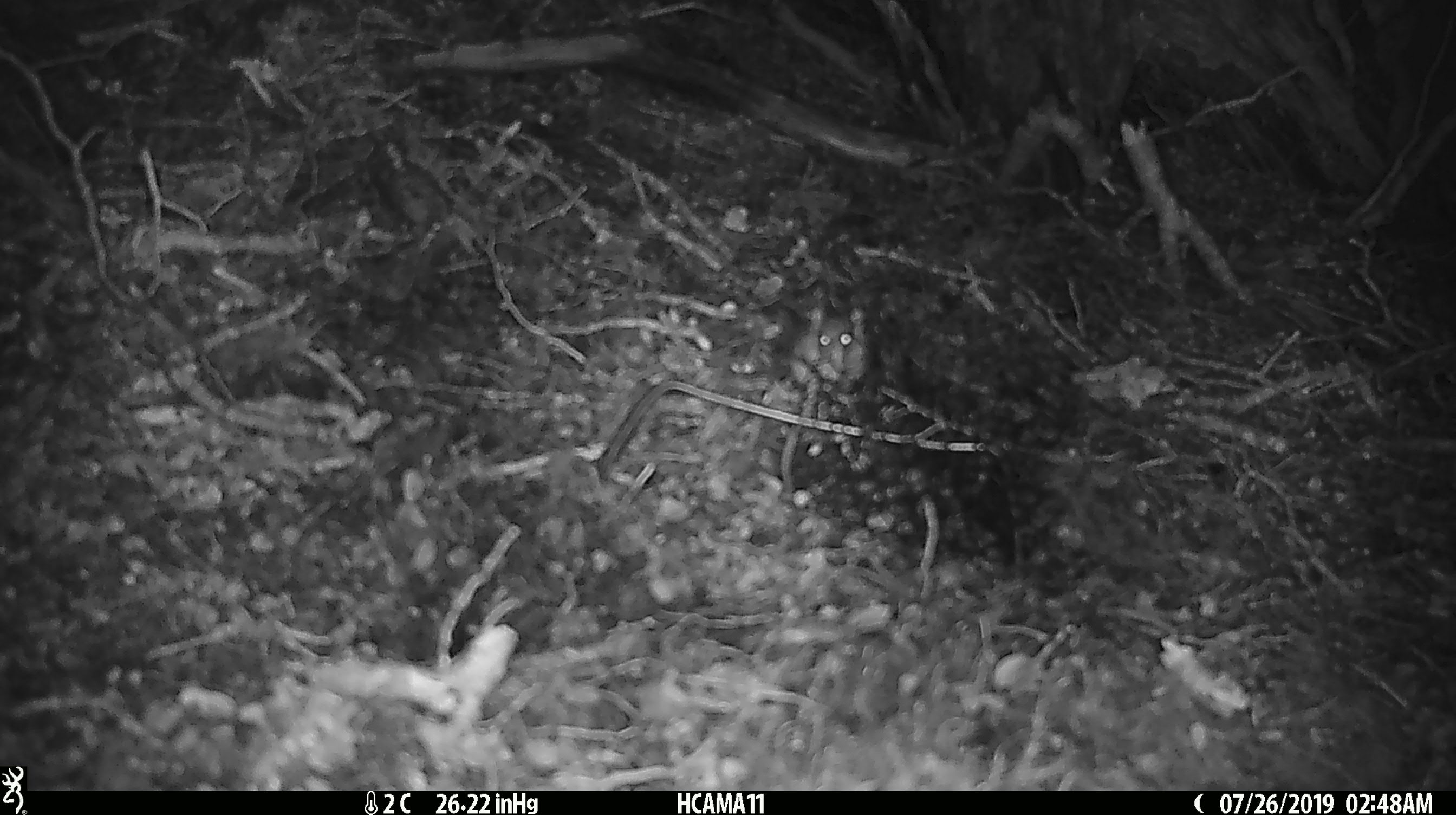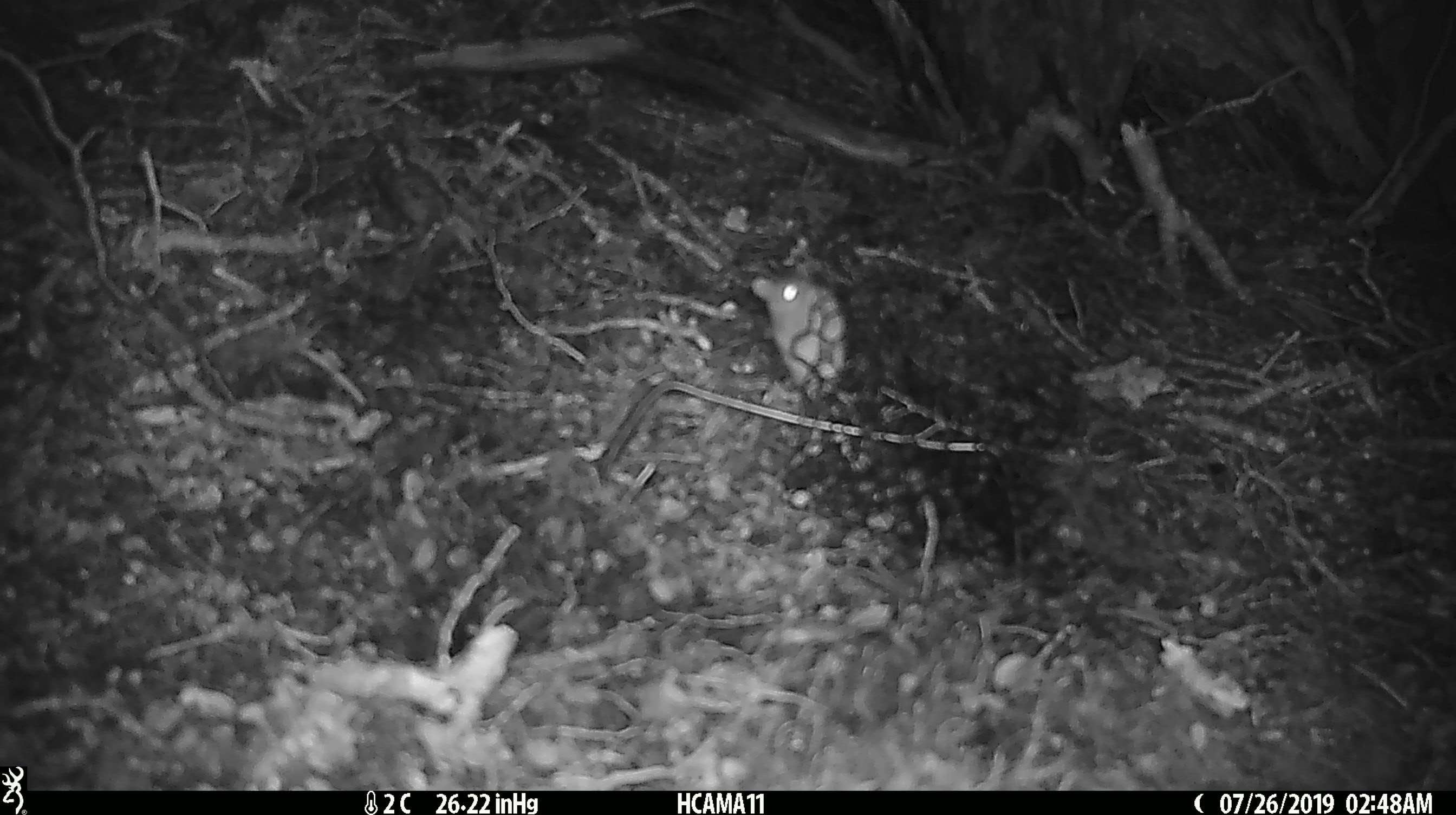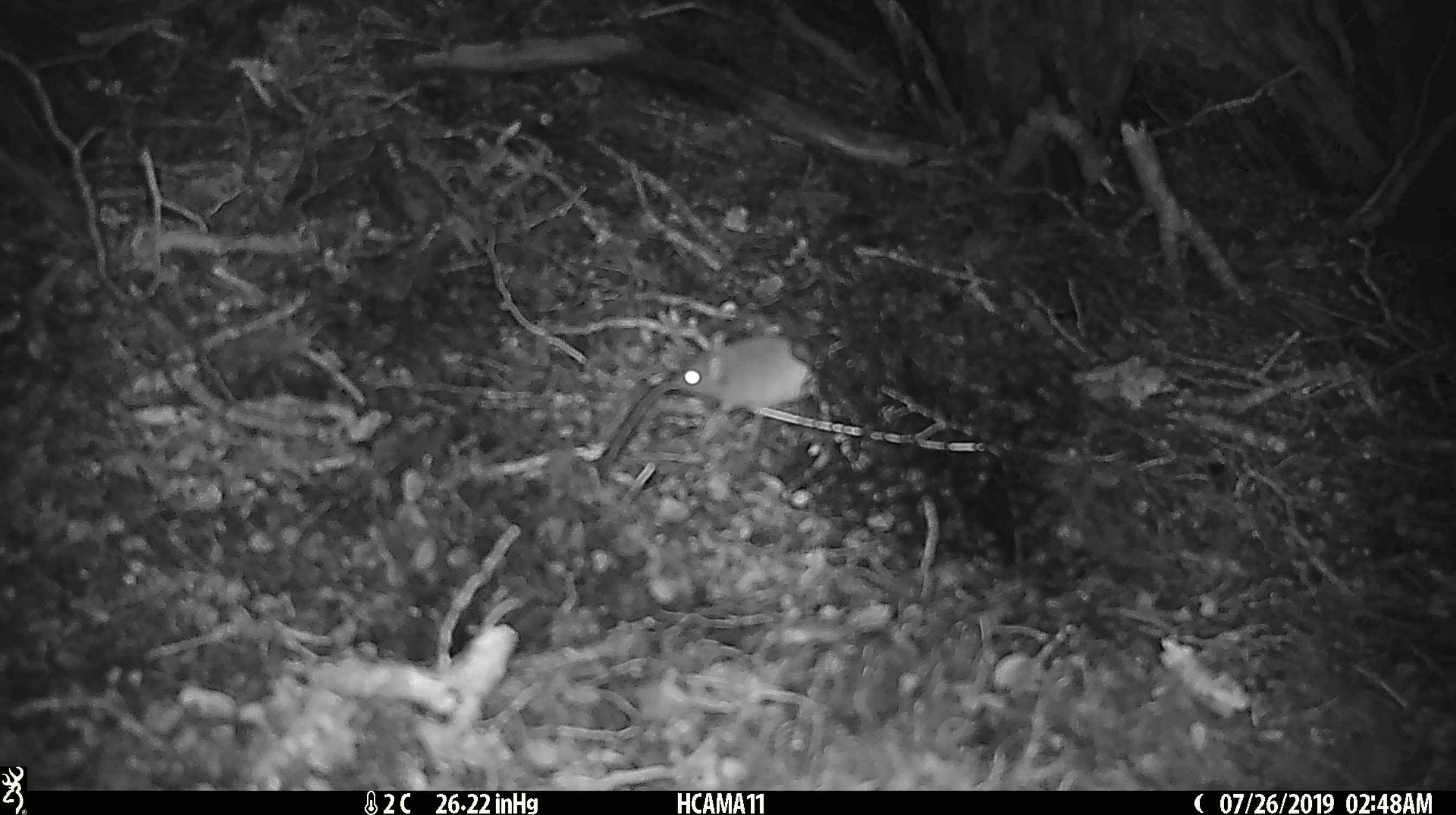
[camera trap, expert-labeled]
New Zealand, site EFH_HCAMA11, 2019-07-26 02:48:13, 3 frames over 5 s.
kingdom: Animalia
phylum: Chordata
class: Mammalia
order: Rodentia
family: Muridae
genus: Mus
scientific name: Mus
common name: mouse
Mouse (Mus).